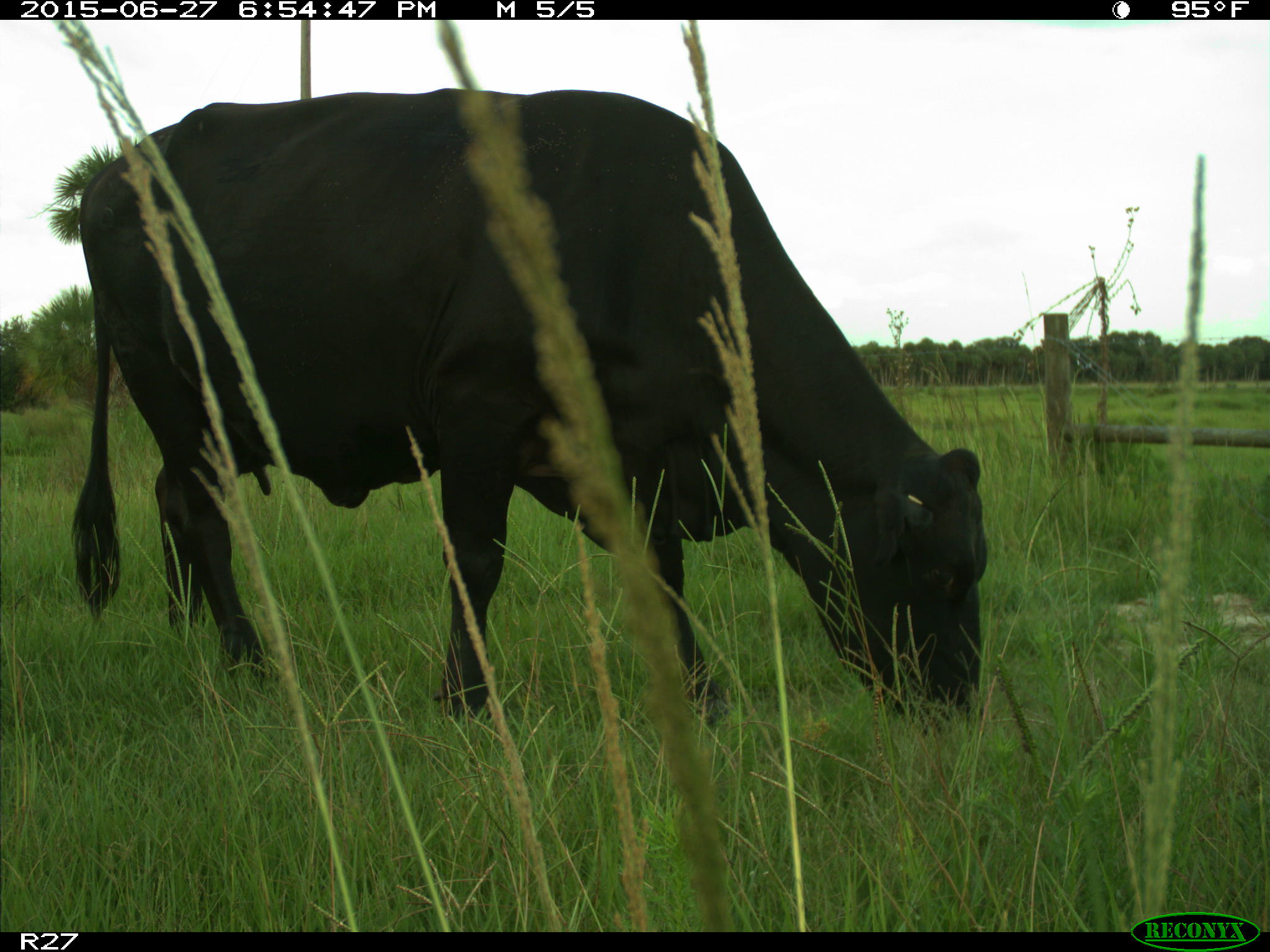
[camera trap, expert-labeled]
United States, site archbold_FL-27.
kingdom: Animalia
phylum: Chordata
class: Mammalia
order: Artiodactyla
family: Bovidae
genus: Bos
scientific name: Bos taurus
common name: domestic cow